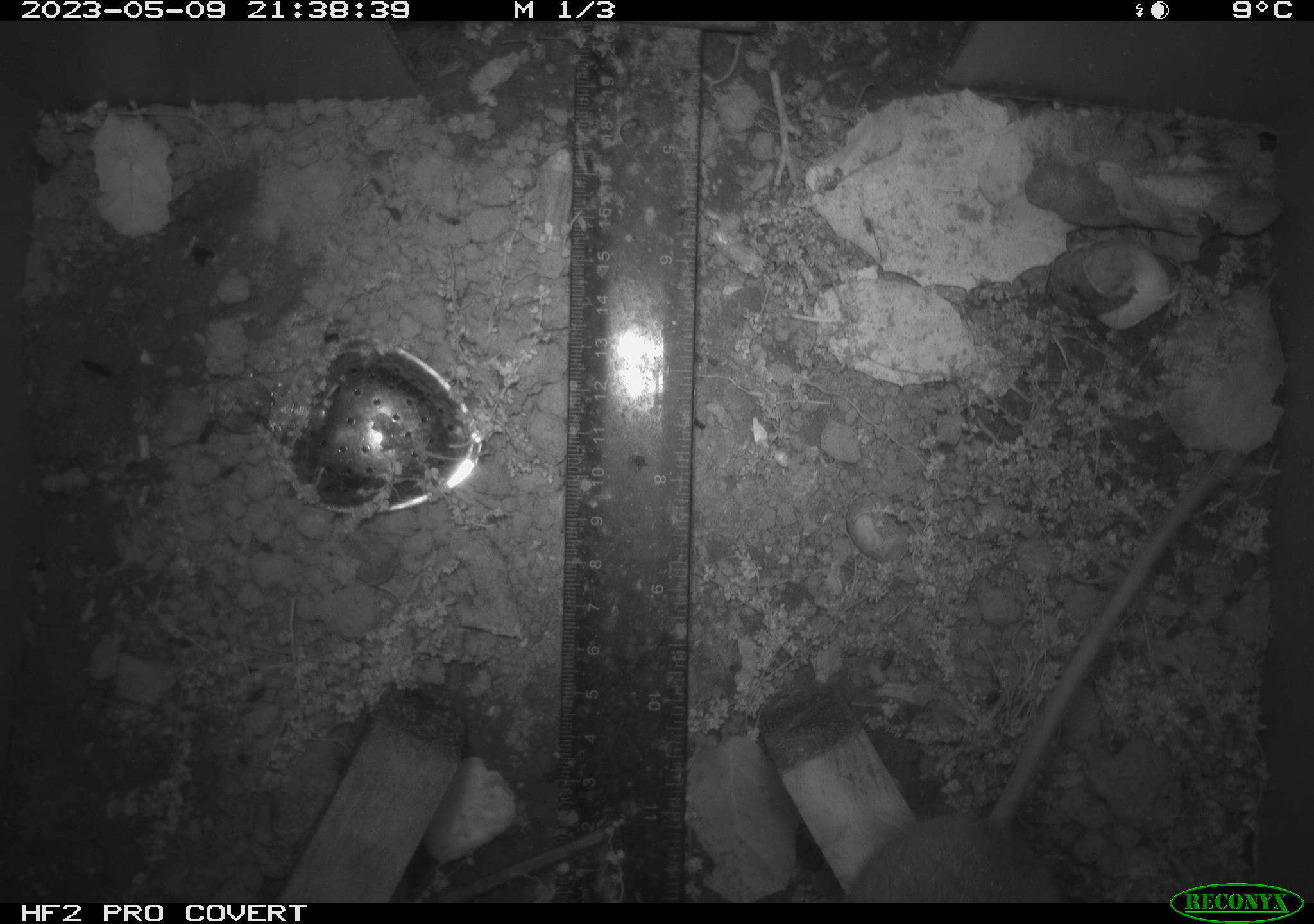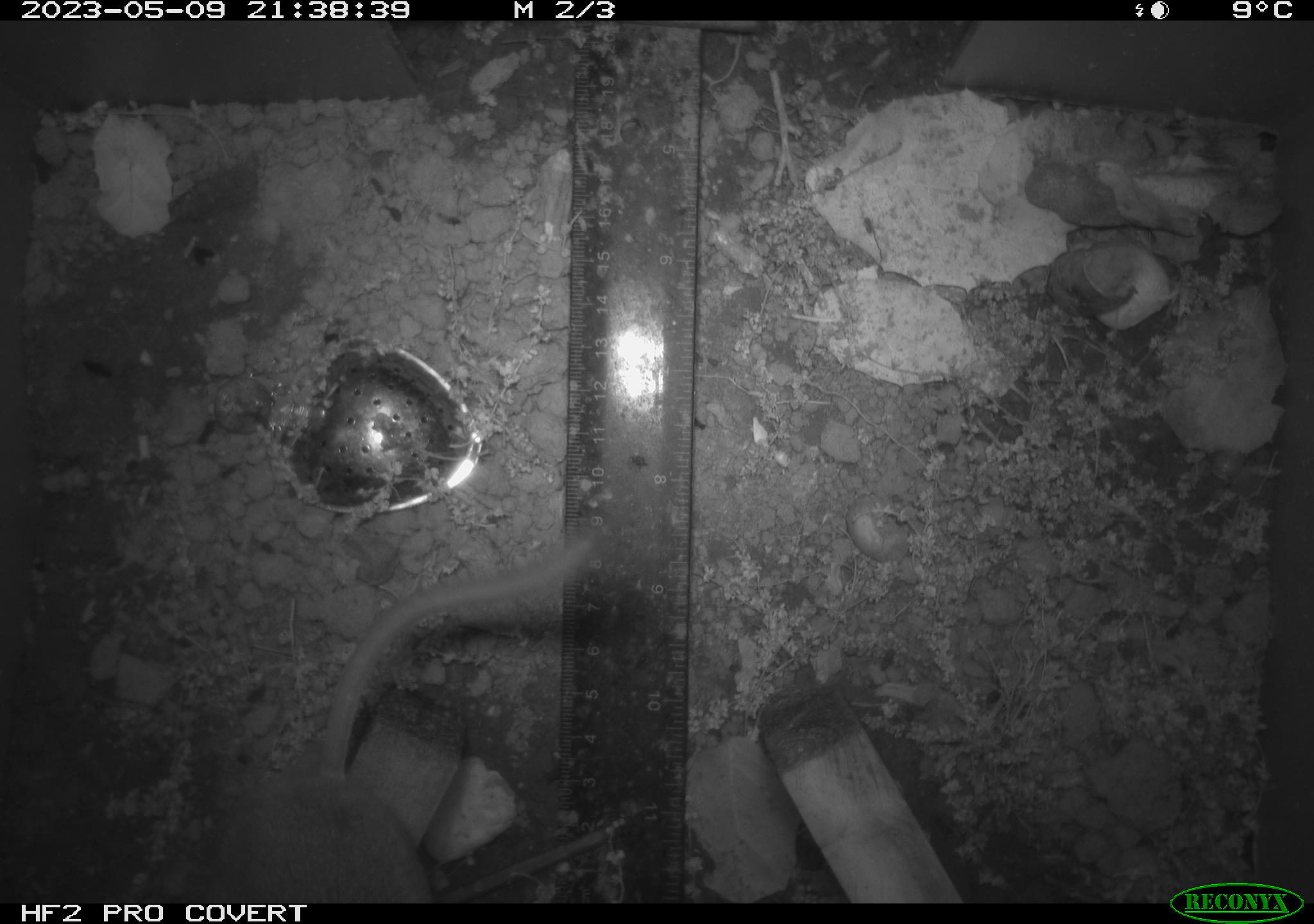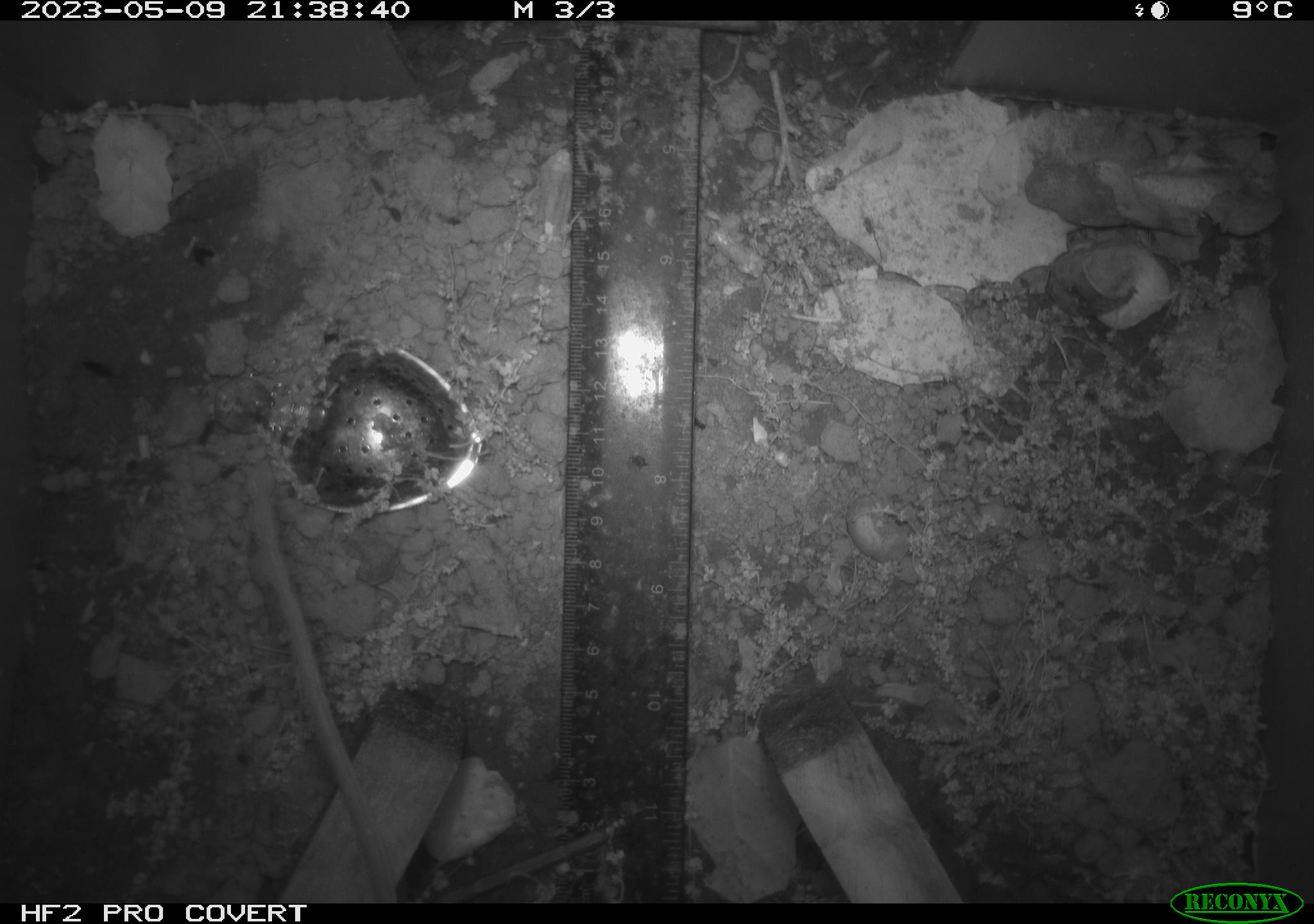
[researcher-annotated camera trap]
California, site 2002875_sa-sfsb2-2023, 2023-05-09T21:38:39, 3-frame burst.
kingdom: Animalia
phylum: Chordata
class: Mammalia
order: Rodentia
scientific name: Rodentia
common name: mouse species